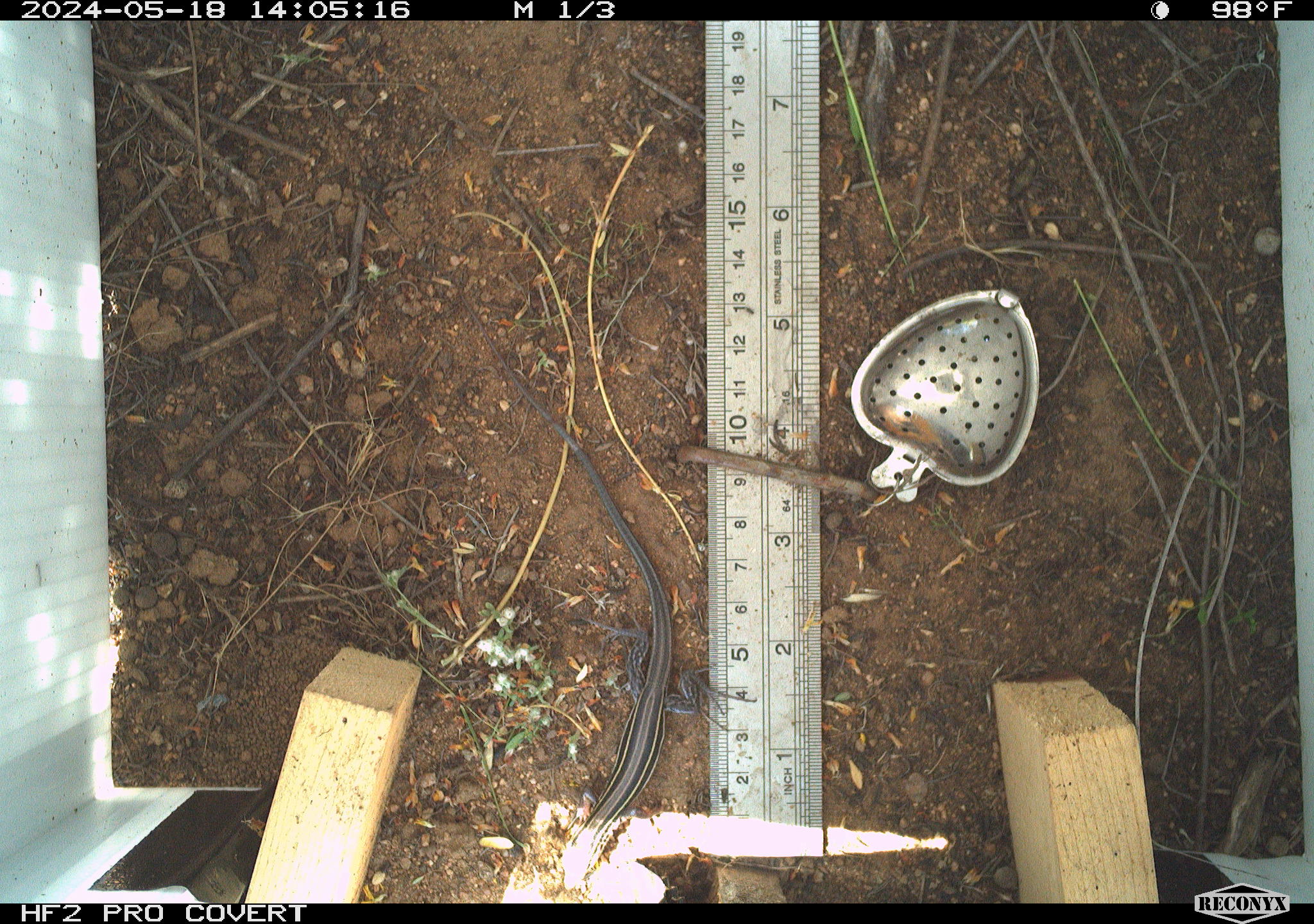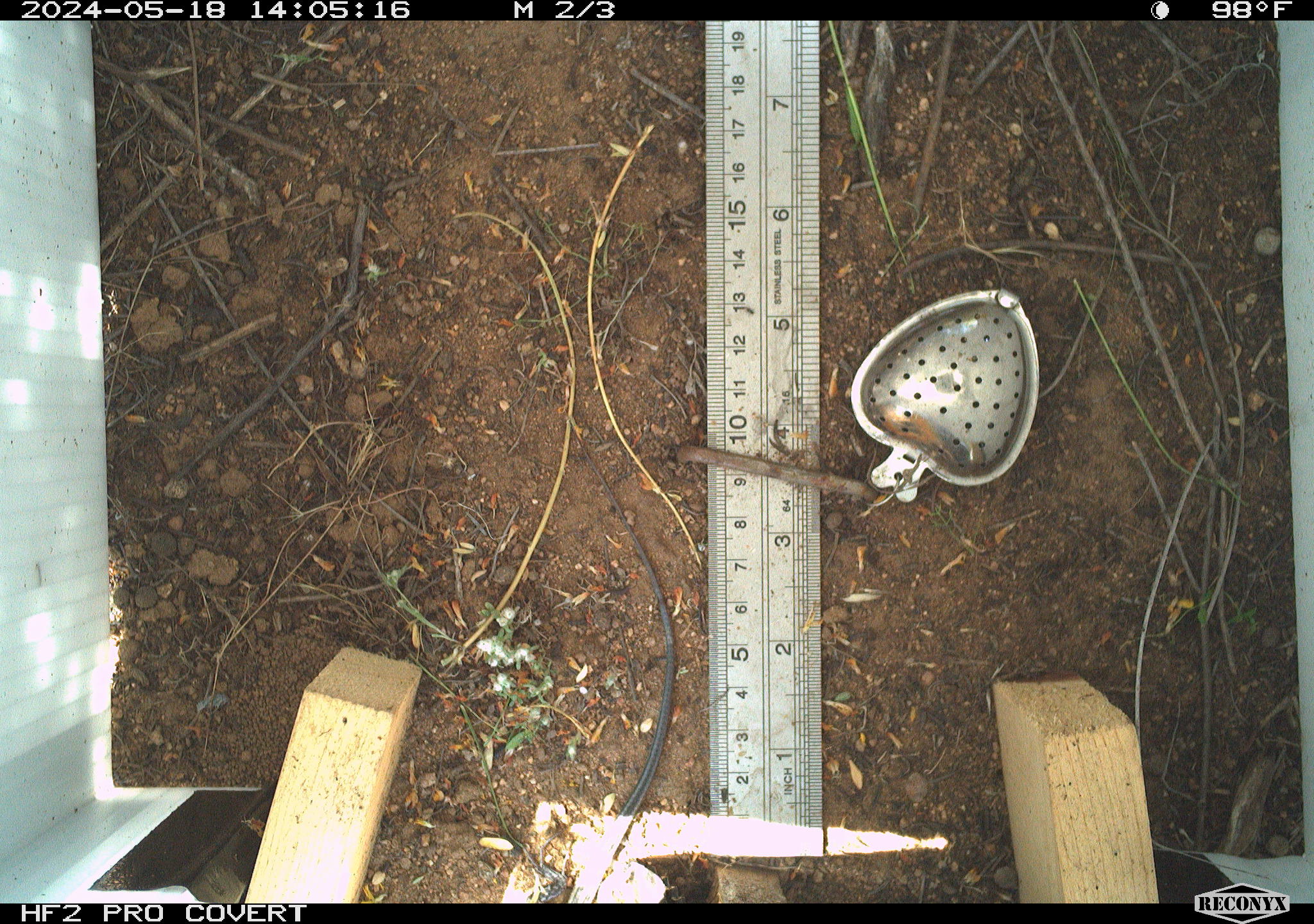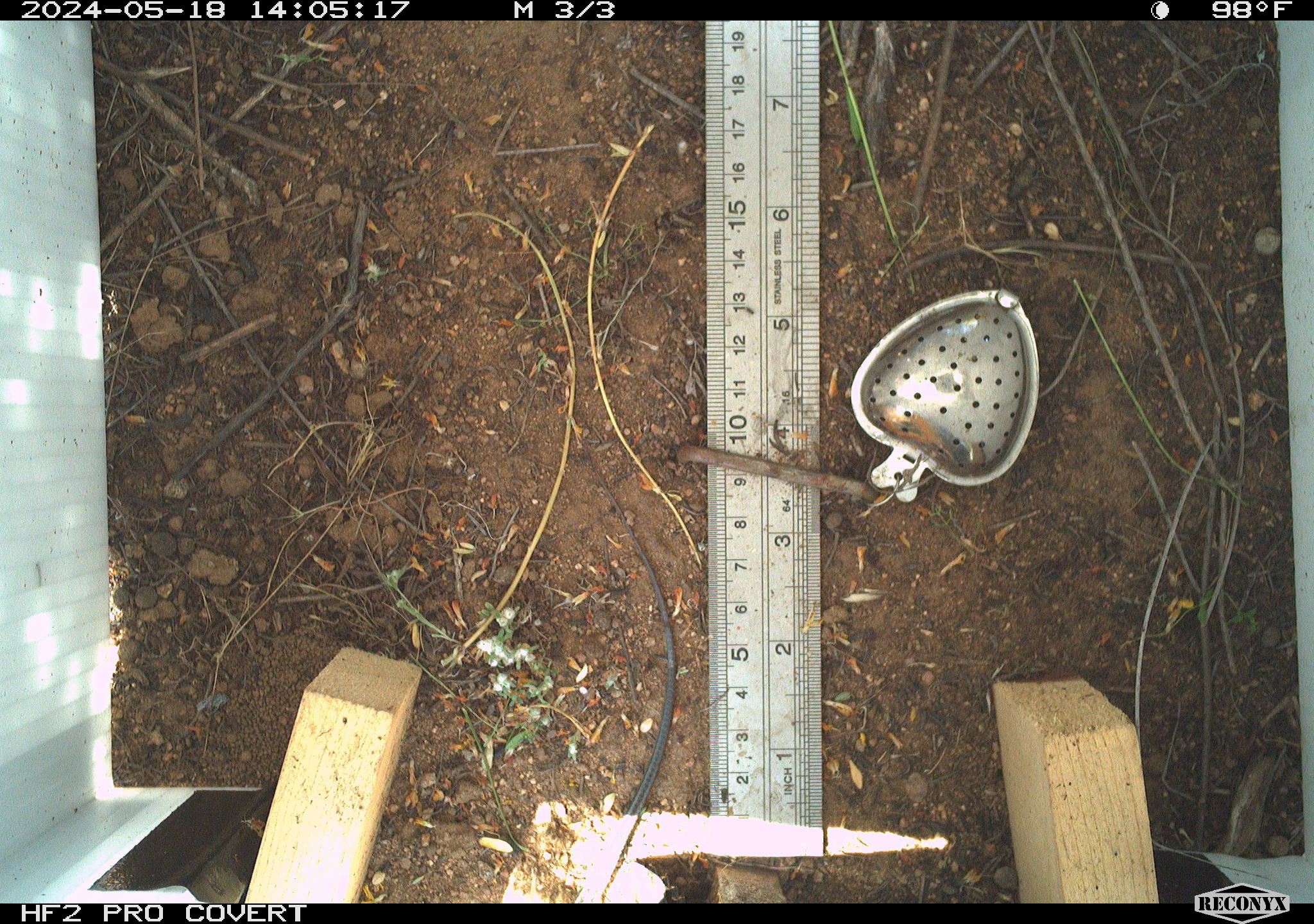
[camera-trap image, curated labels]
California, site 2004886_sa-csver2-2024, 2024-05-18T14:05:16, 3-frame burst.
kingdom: Animalia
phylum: Chordata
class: Reptilia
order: Squamata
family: Scincidae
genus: Plestiodon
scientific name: Plestiodon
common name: blue-tailed skinks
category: plestiodon species